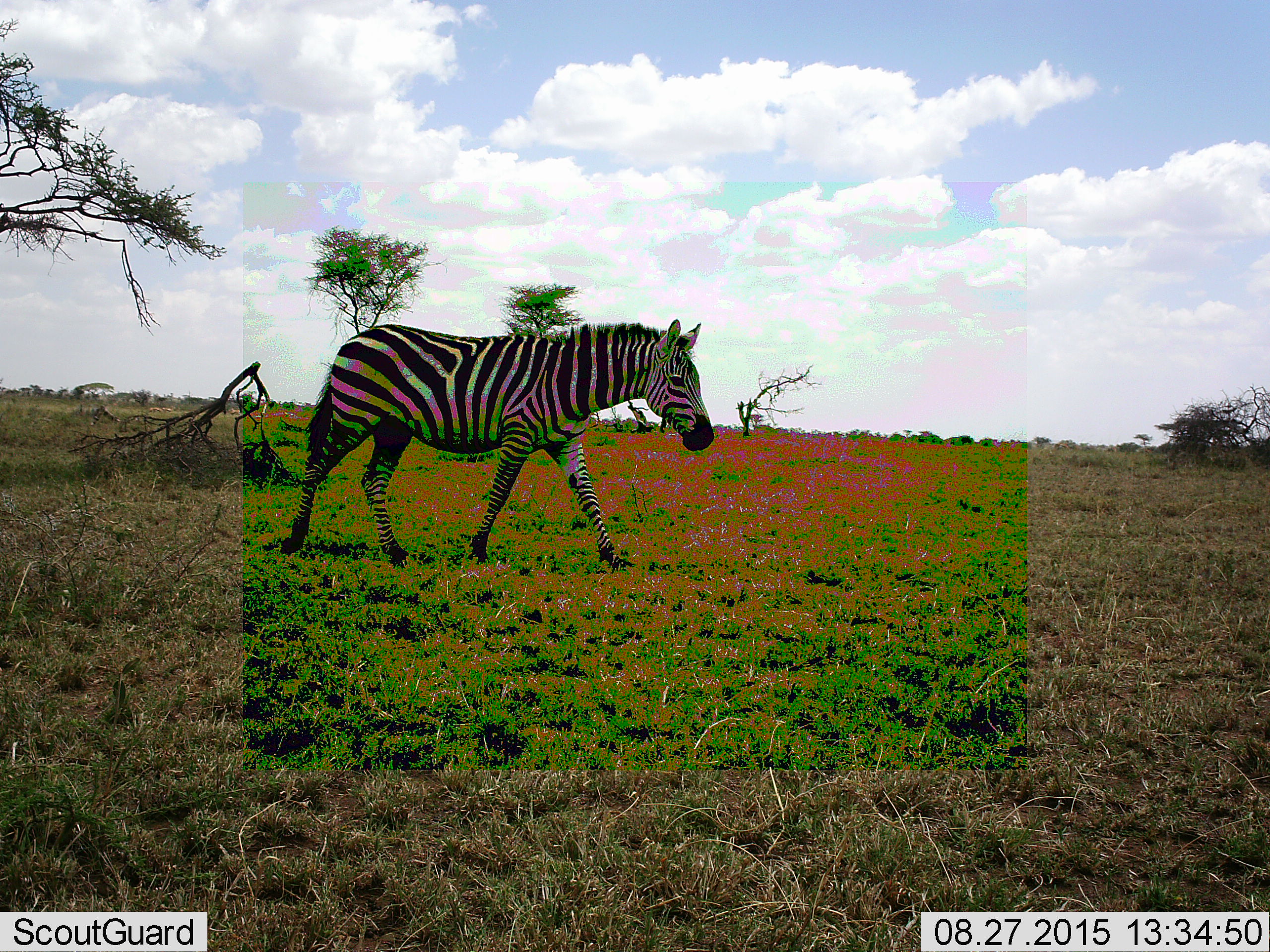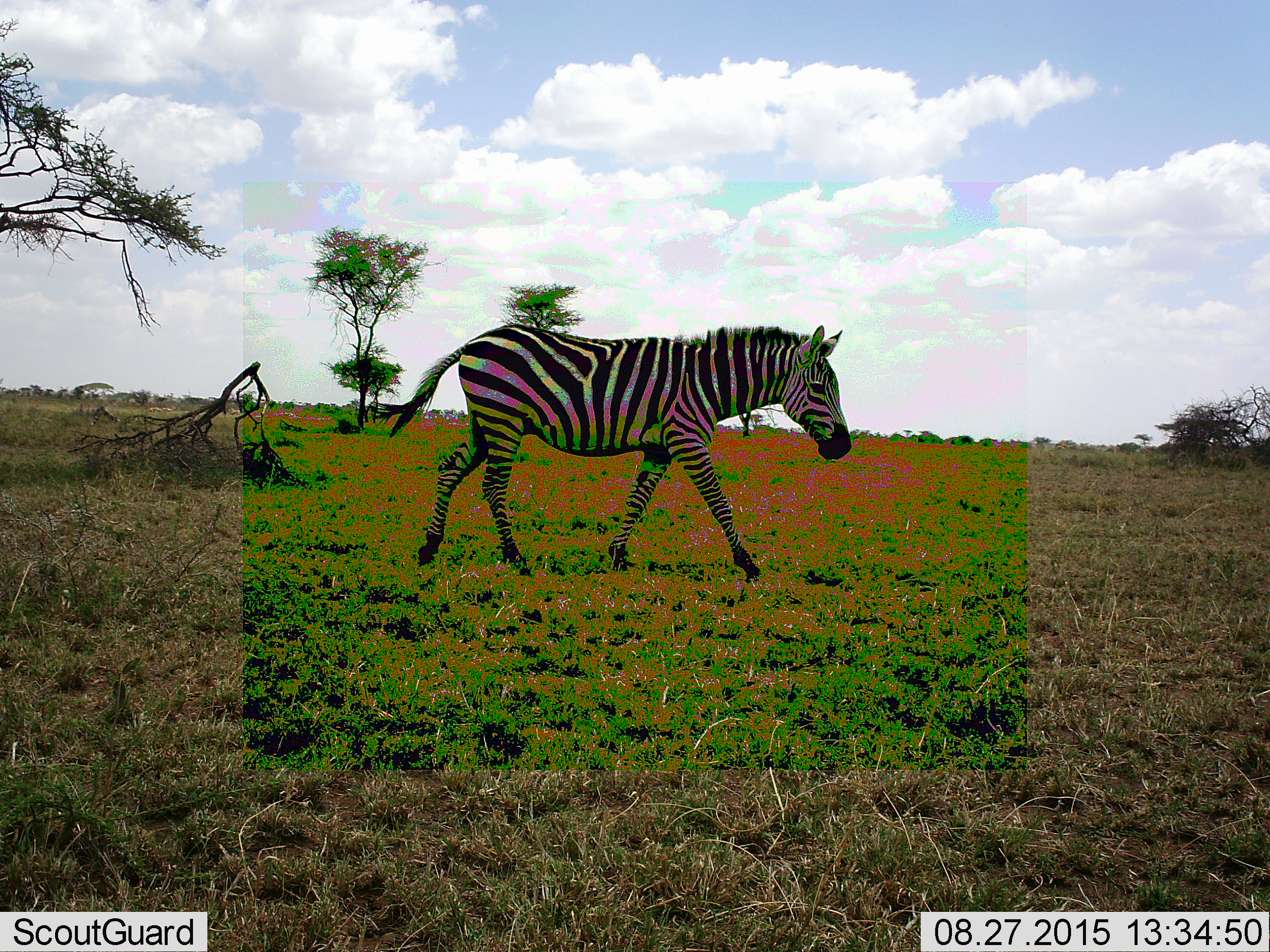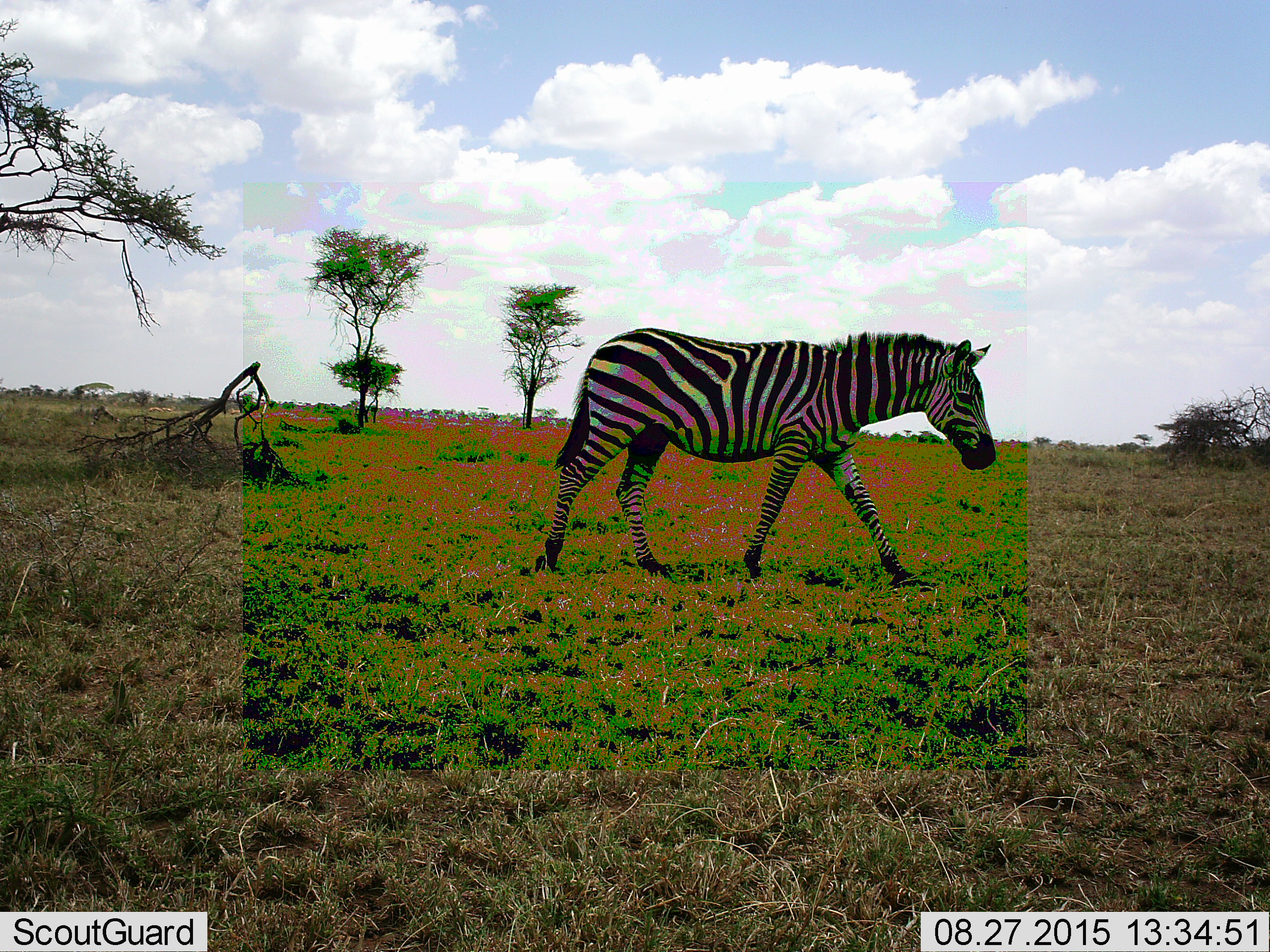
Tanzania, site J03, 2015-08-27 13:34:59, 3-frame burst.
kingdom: Animalia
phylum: Chordata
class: Mammalia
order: Perissodactyla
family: Equidae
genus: Equus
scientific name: Equus quagga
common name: plains zebra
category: zebra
Zebra (plains zebra) (Equus quagga), count 1. Behavior (volunteer vote fractions): standing 10%, resting 0%, moving 90%, interacting 0%. Young present (vote fraction): 0%. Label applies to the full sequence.